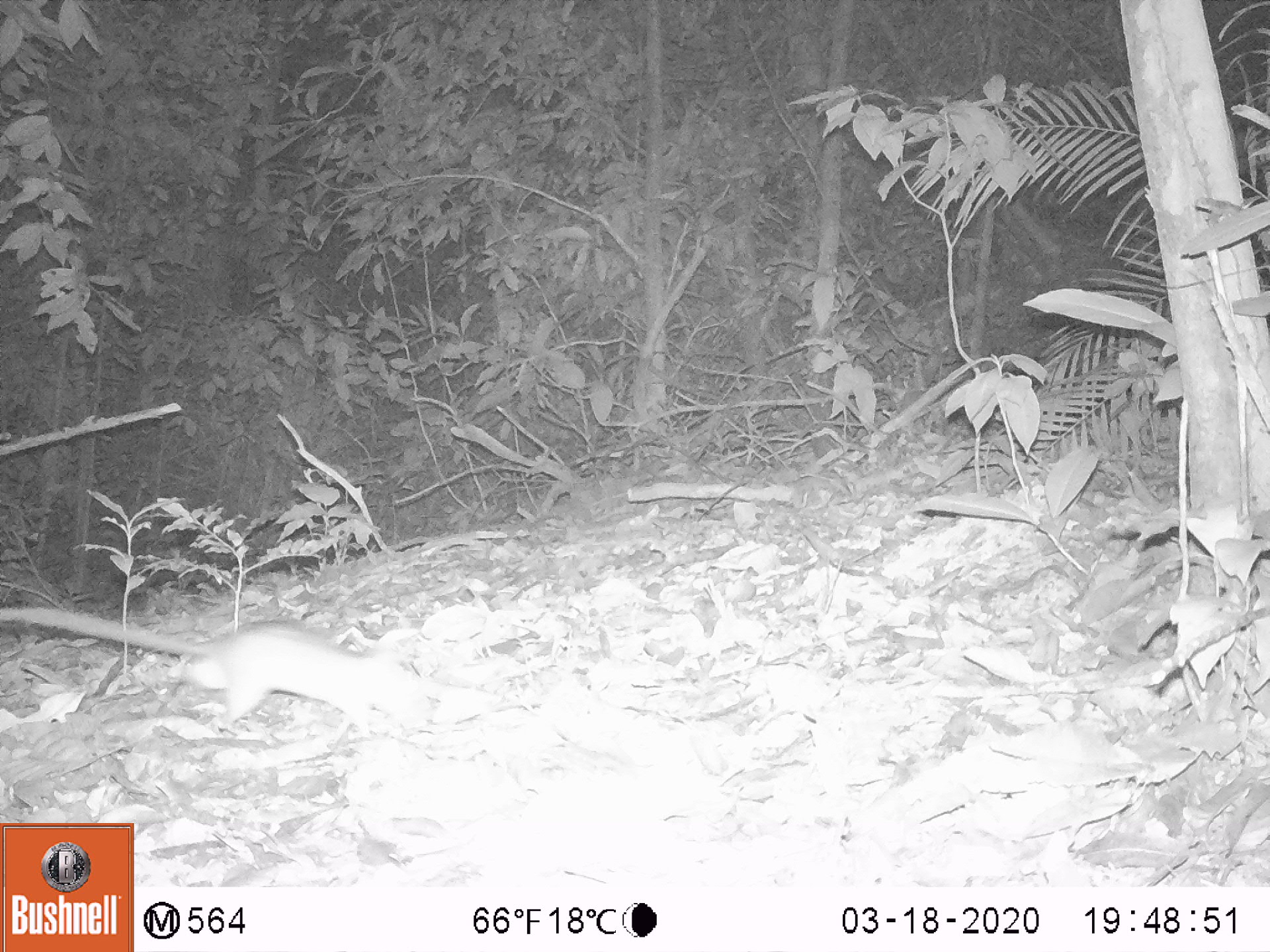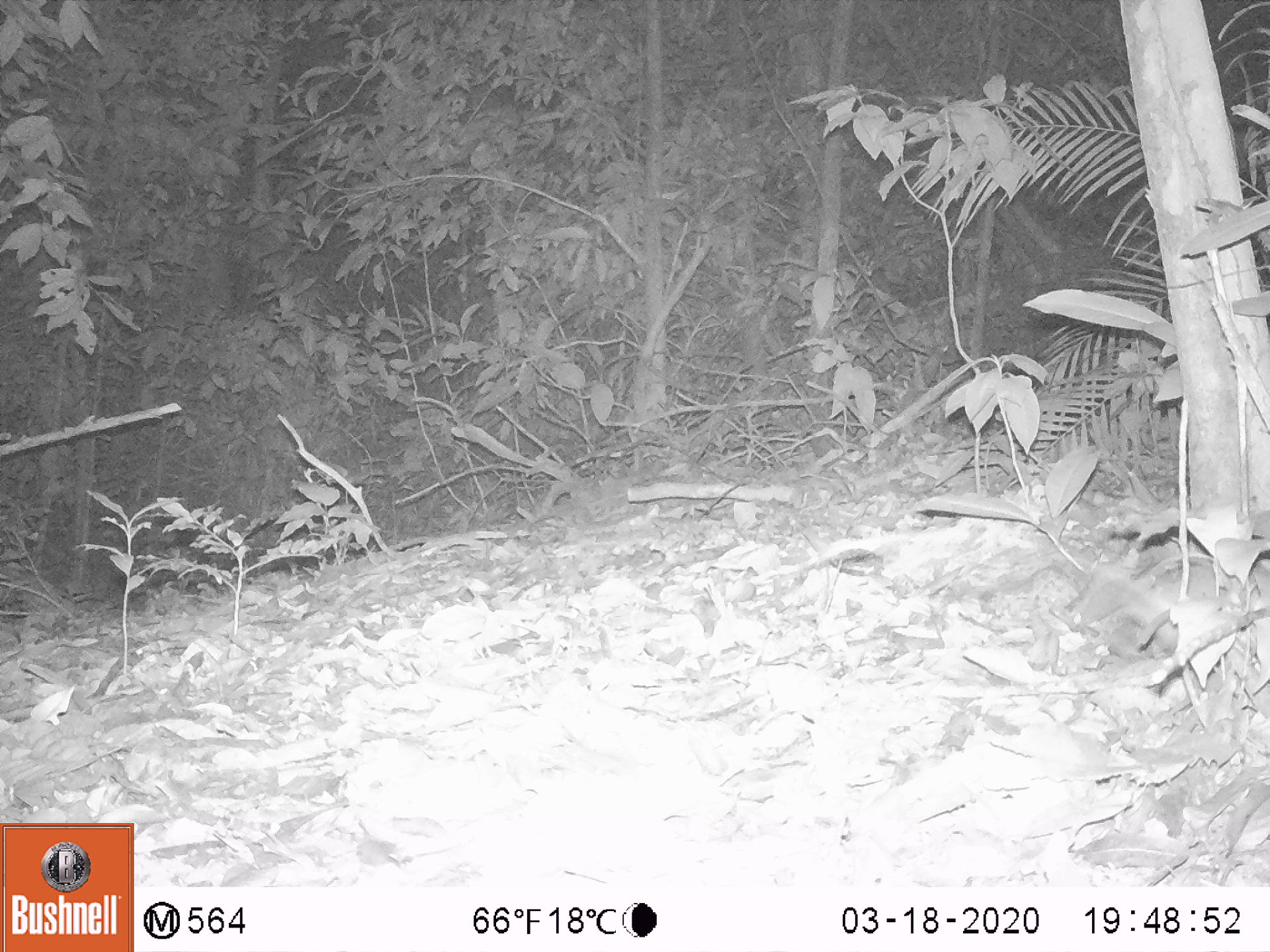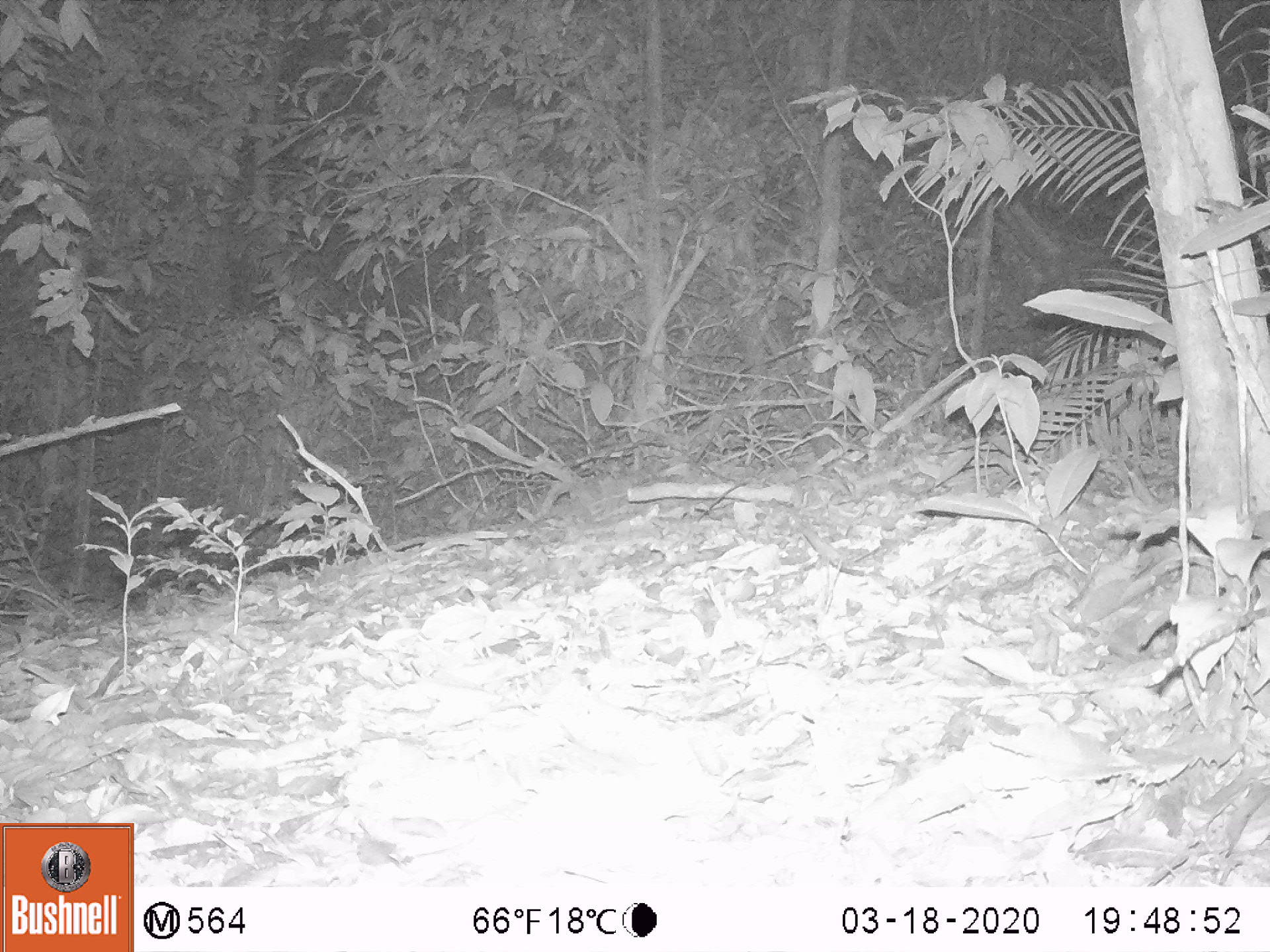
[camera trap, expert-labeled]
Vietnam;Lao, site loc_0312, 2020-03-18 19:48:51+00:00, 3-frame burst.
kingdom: Animalia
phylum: Chordata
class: Mammalia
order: Rodentia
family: Muridae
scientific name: Muridae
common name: old-world mice and rats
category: unidentified murid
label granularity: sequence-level